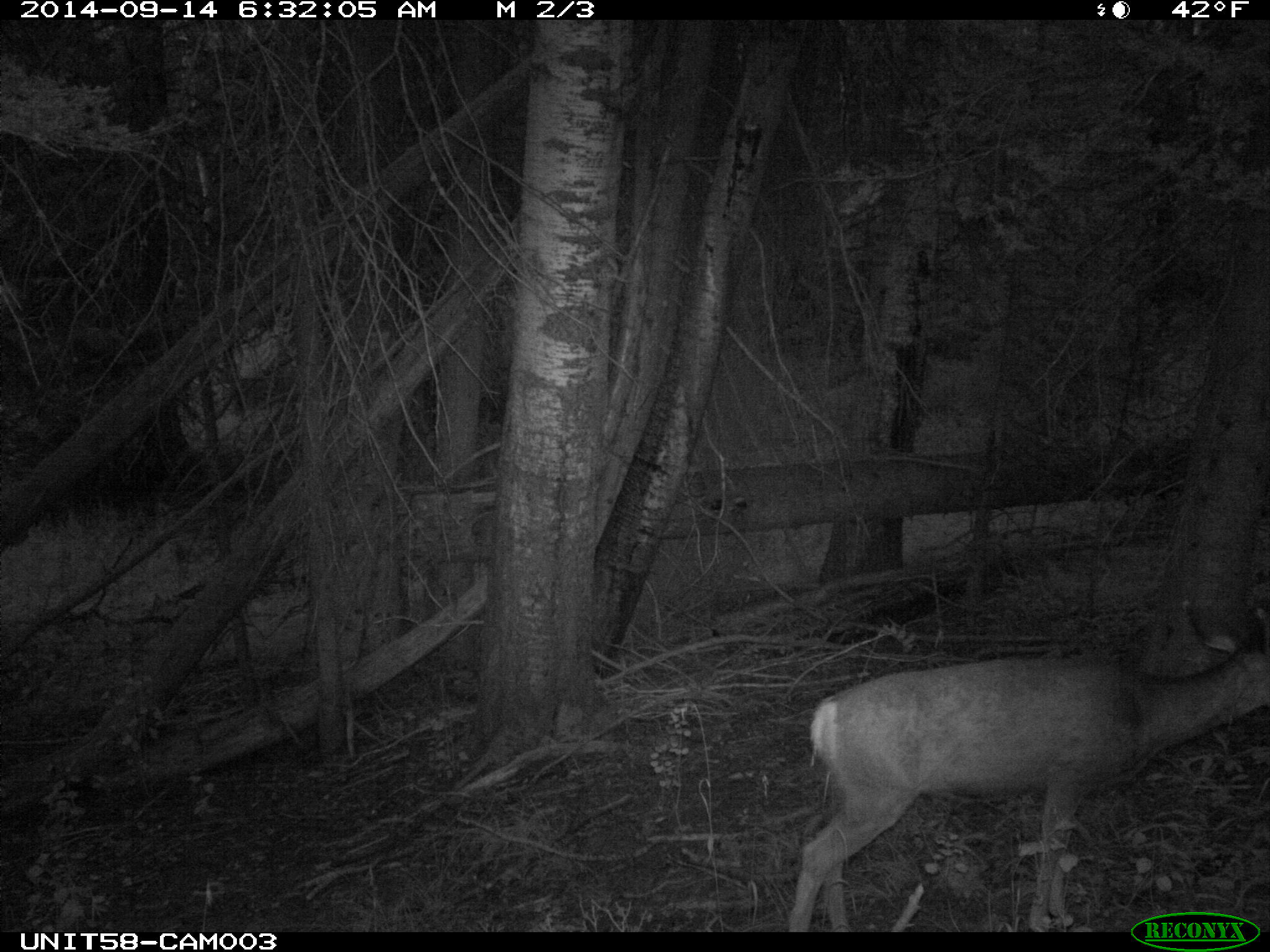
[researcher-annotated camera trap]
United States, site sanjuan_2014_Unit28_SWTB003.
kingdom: Animalia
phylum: Chordata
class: Mammalia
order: Artiodactyla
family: Cervidae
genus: Odocoileus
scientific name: Odocoileus hemionus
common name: mule deer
Odocoileus hemionus (mule deer).